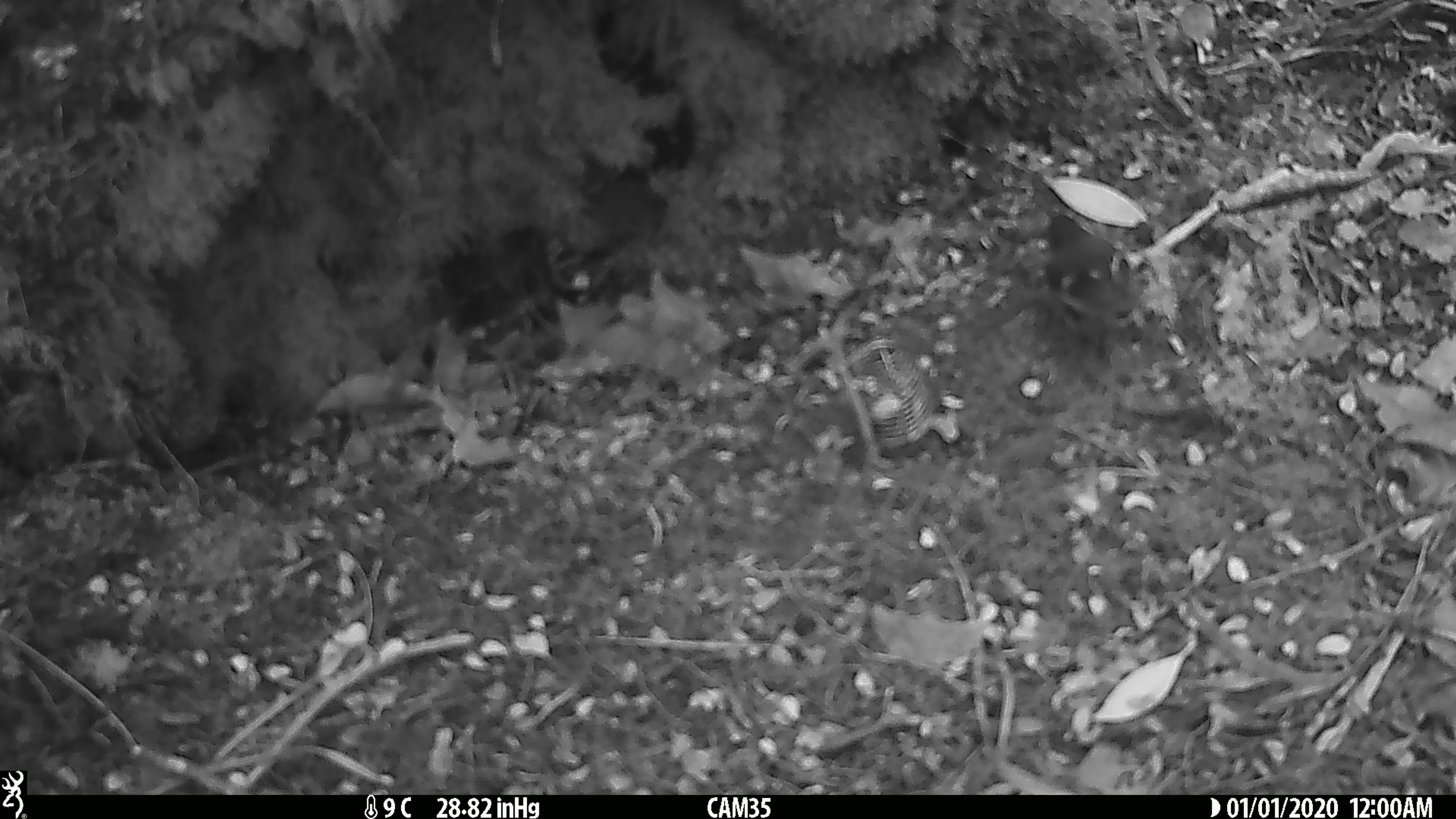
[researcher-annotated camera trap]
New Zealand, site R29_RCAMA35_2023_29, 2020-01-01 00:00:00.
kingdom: Animalia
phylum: Chordata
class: Aves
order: Passeriformes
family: Acanthisittidae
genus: Acanthisitta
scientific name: Acanthisitta chloris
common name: rifleman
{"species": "rifleman (Acanthisitta chloris)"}